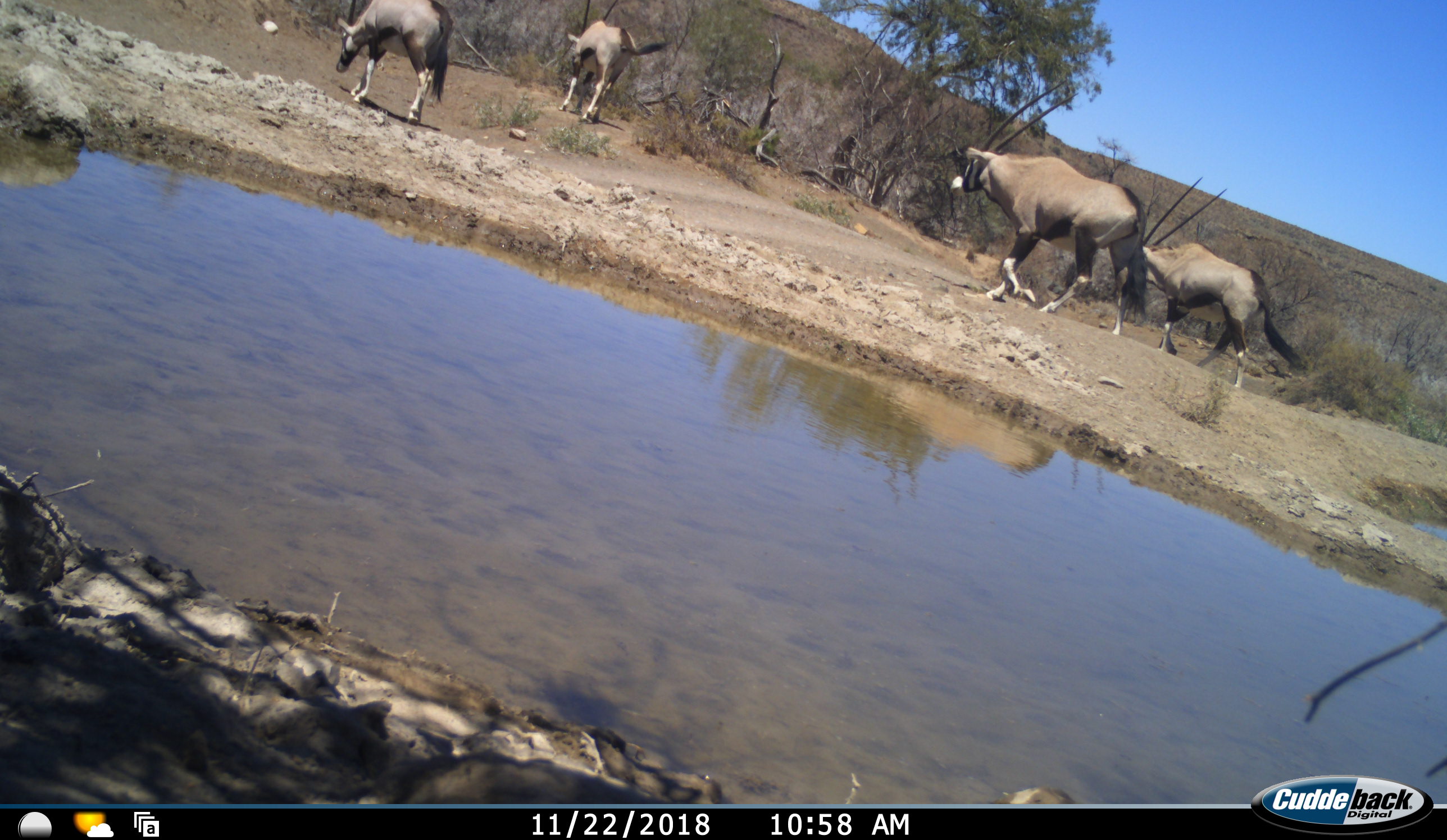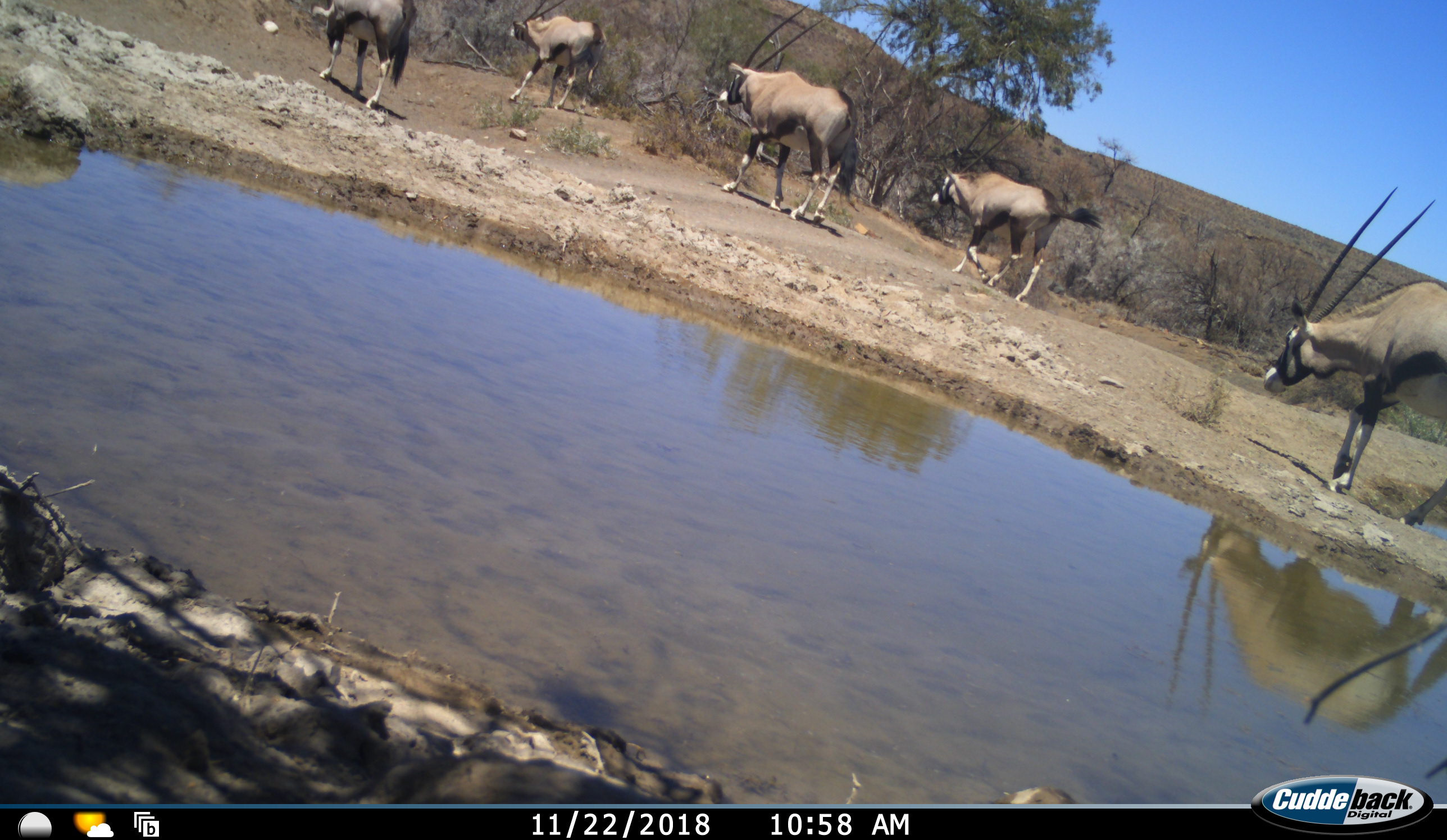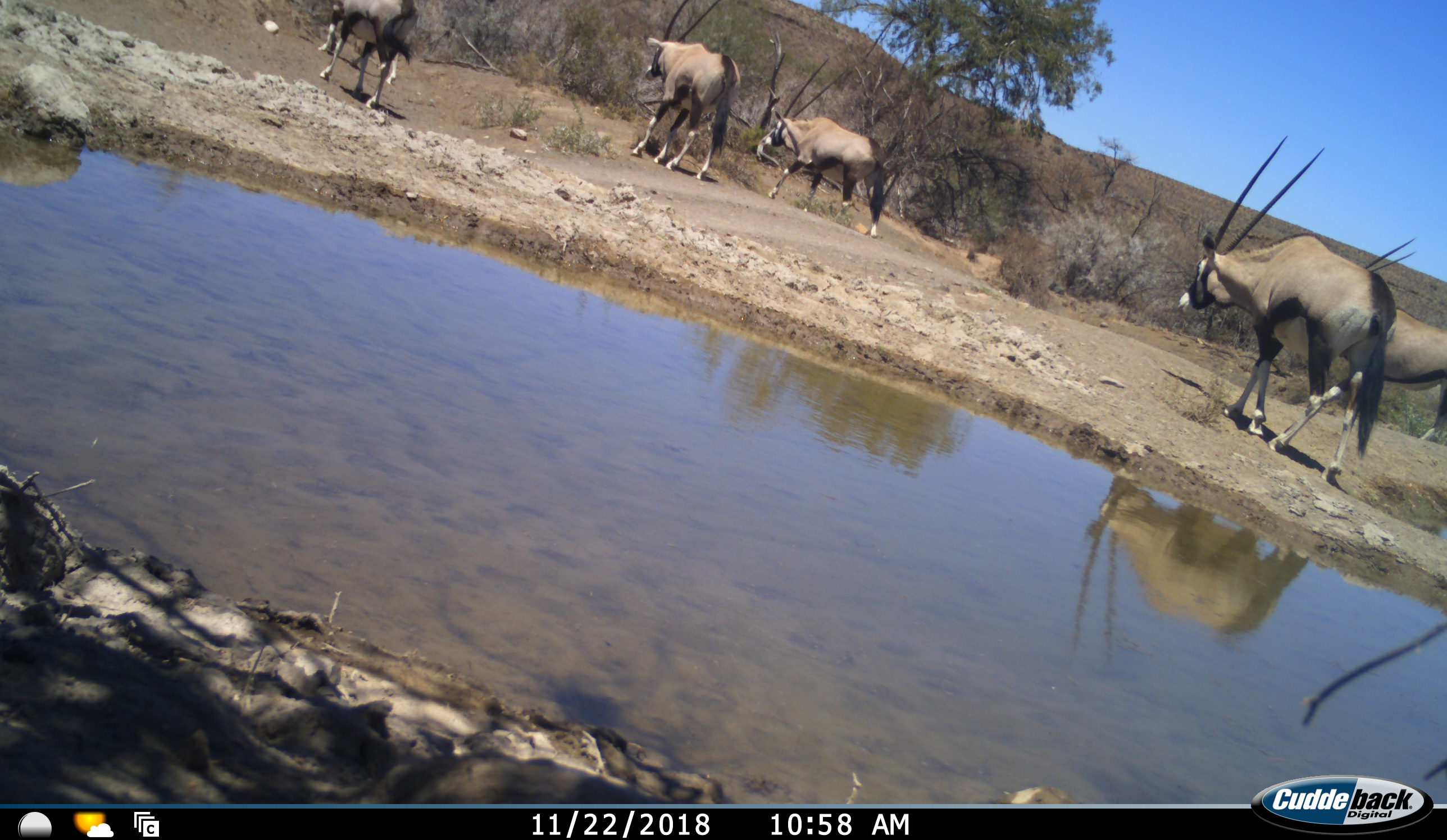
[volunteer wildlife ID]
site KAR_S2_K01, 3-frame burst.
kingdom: Animalia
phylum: Chordata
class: Mammalia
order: Artiodactyla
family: Bovidae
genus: Oryx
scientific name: Oryx gazella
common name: gemsbok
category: oryx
Oryx (gemsbok) (Oryx gazella), count 6. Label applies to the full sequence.